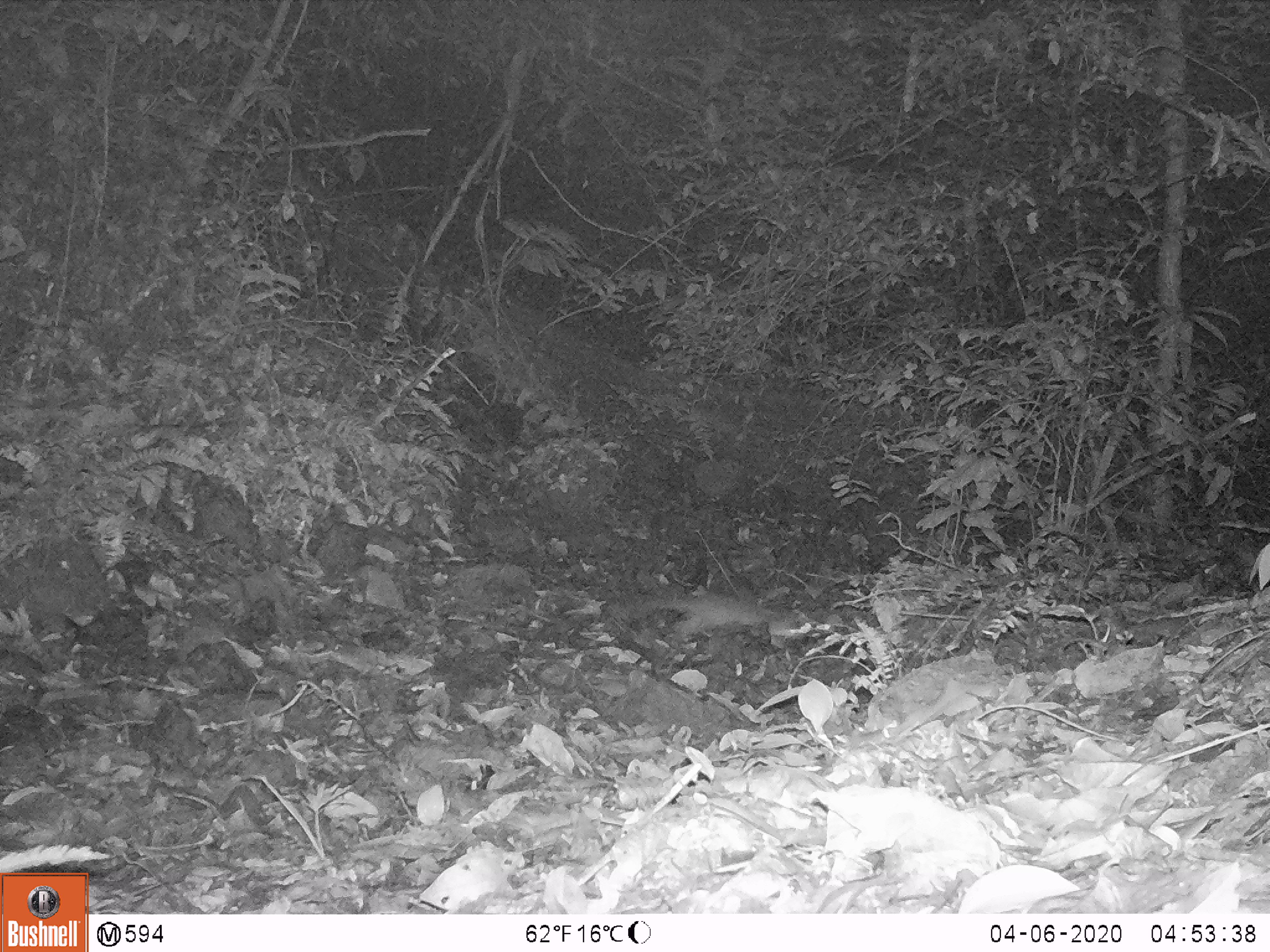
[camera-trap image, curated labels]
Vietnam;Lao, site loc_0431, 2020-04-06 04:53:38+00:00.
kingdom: Animalia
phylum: Chordata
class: Mammalia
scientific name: Mammalia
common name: mammal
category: unidentified small mammal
Unidentified small mammal (mammal) (Mammalia). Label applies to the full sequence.